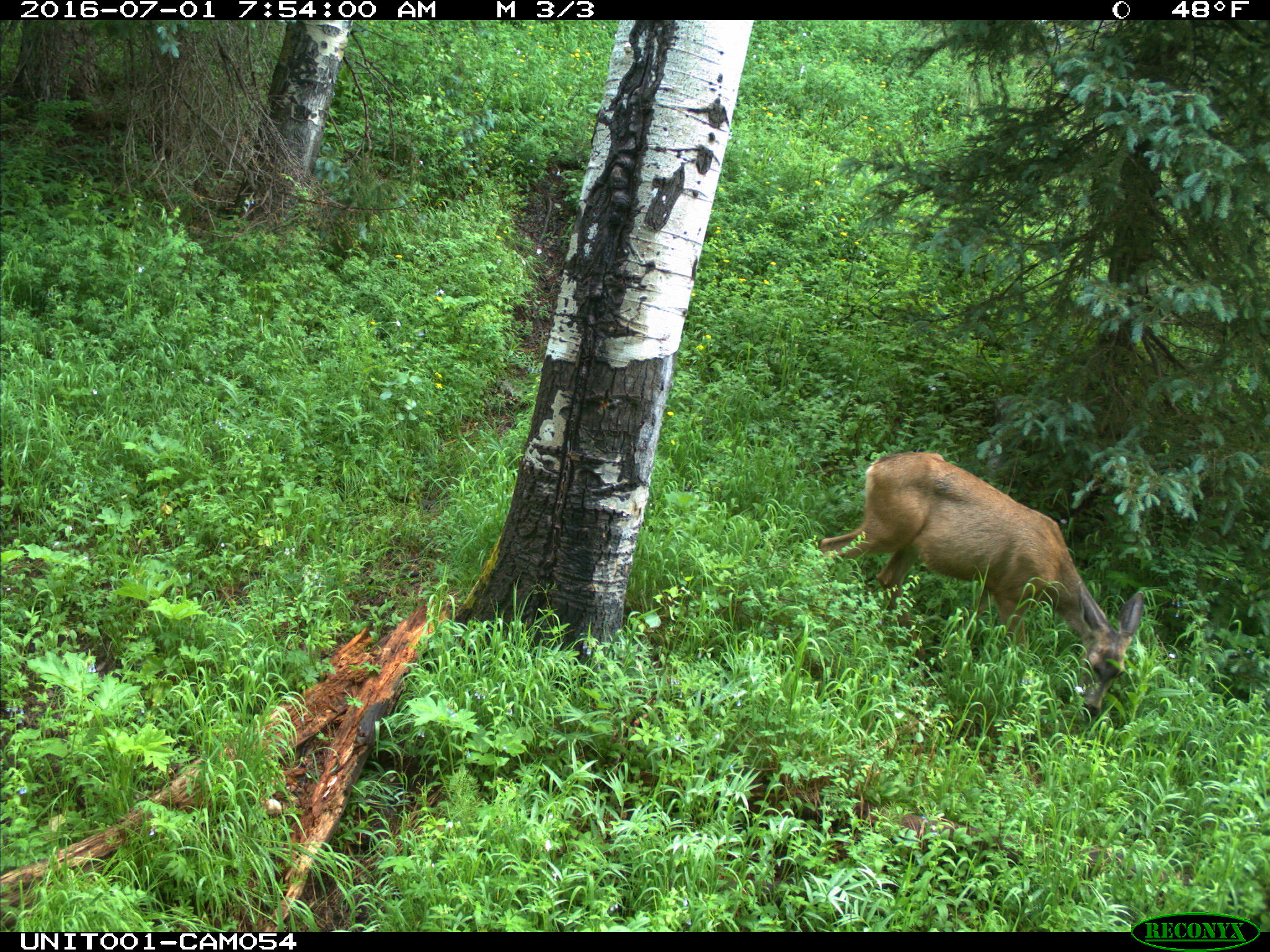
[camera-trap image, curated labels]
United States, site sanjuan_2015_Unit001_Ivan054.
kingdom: Animalia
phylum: Chordata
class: Mammalia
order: Artiodactyla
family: Cervidae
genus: Odocoileus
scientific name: Odocoileus hemionus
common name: mule deer